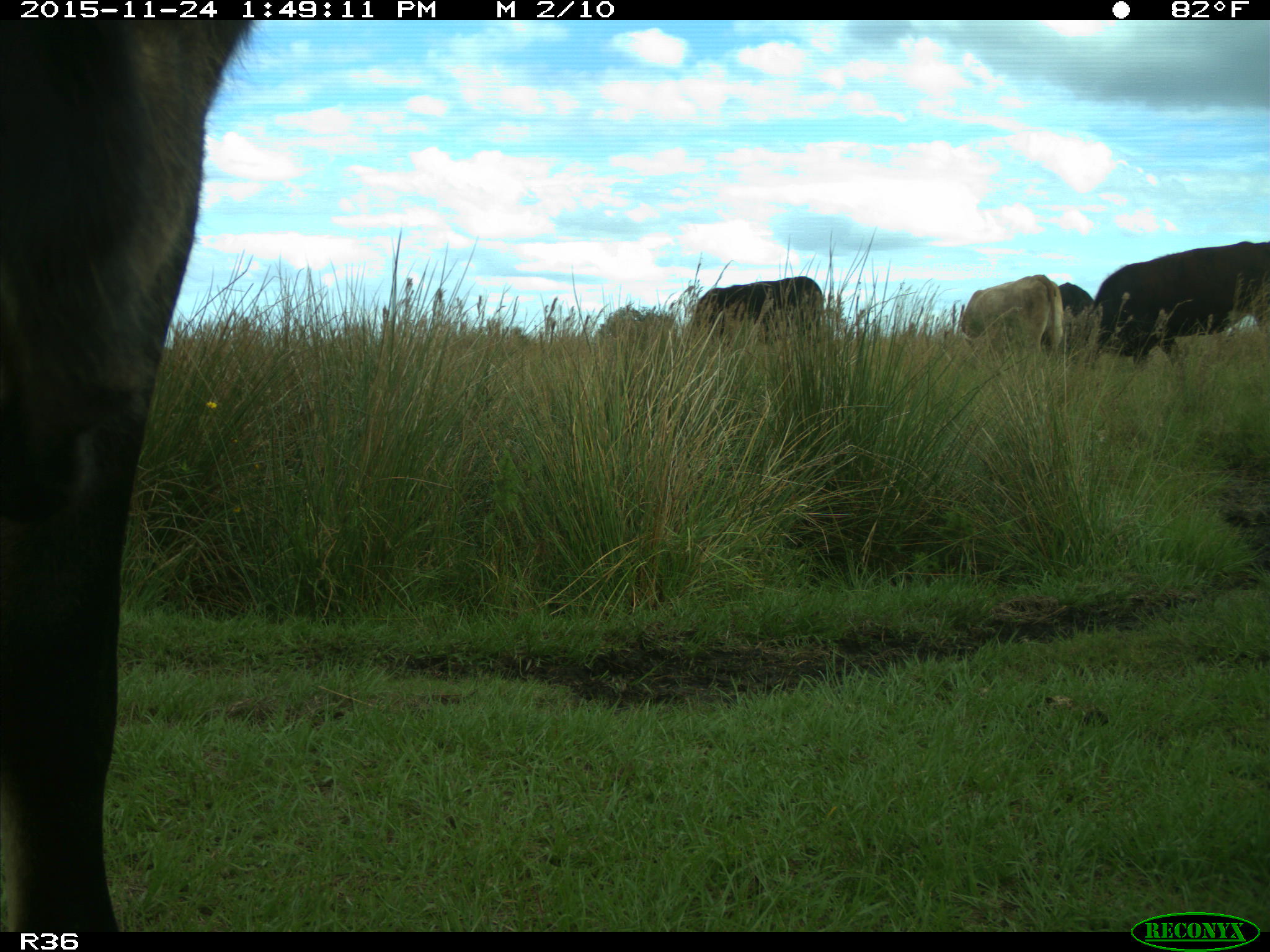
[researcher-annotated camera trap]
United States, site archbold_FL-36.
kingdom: Animalia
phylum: Chordata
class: Mammalia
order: Artiodactyla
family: Bovidae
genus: Bos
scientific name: Bos taurus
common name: domestic cow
Bos taurus (domestic cow).